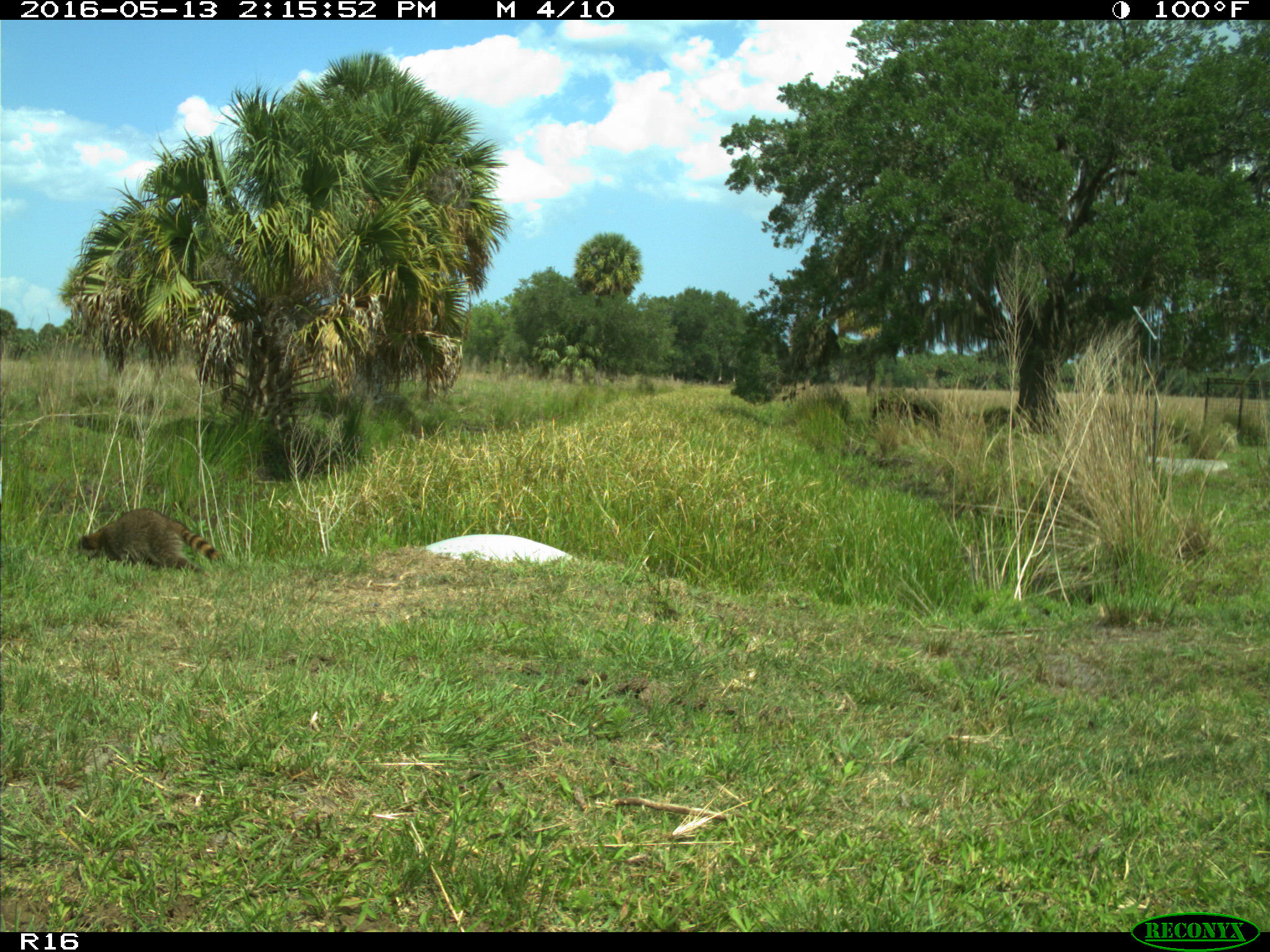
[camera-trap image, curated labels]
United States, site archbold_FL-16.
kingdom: Animalia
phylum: Chordata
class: Mammalia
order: Carnivora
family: Procyonidae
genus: Procyon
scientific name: Procyon lotor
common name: common raccoon